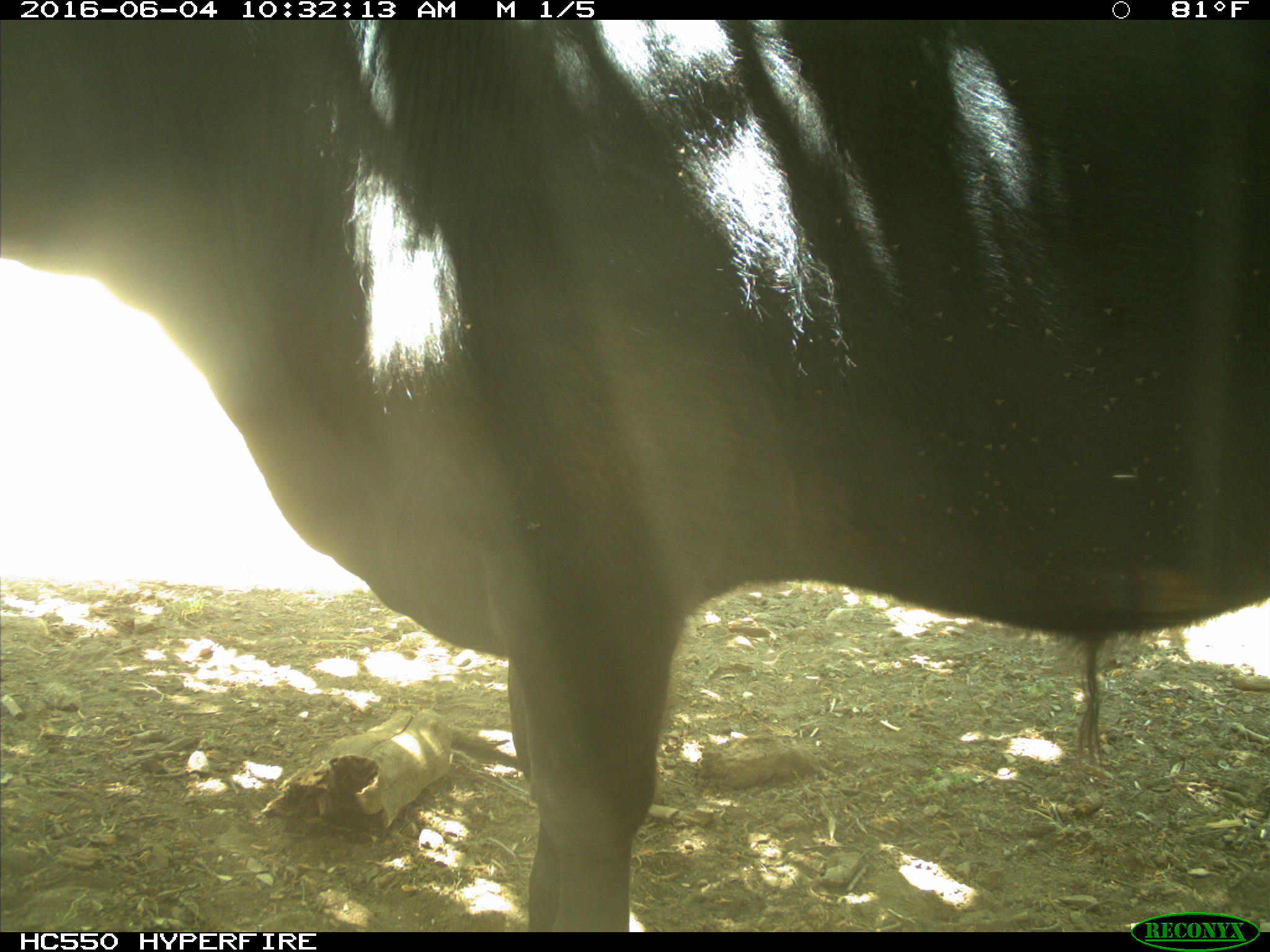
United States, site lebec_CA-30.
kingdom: Animalia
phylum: Chordata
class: Mammalia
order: Artiodactyla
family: Bovidae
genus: Bos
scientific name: Bos taurus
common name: domestic cow